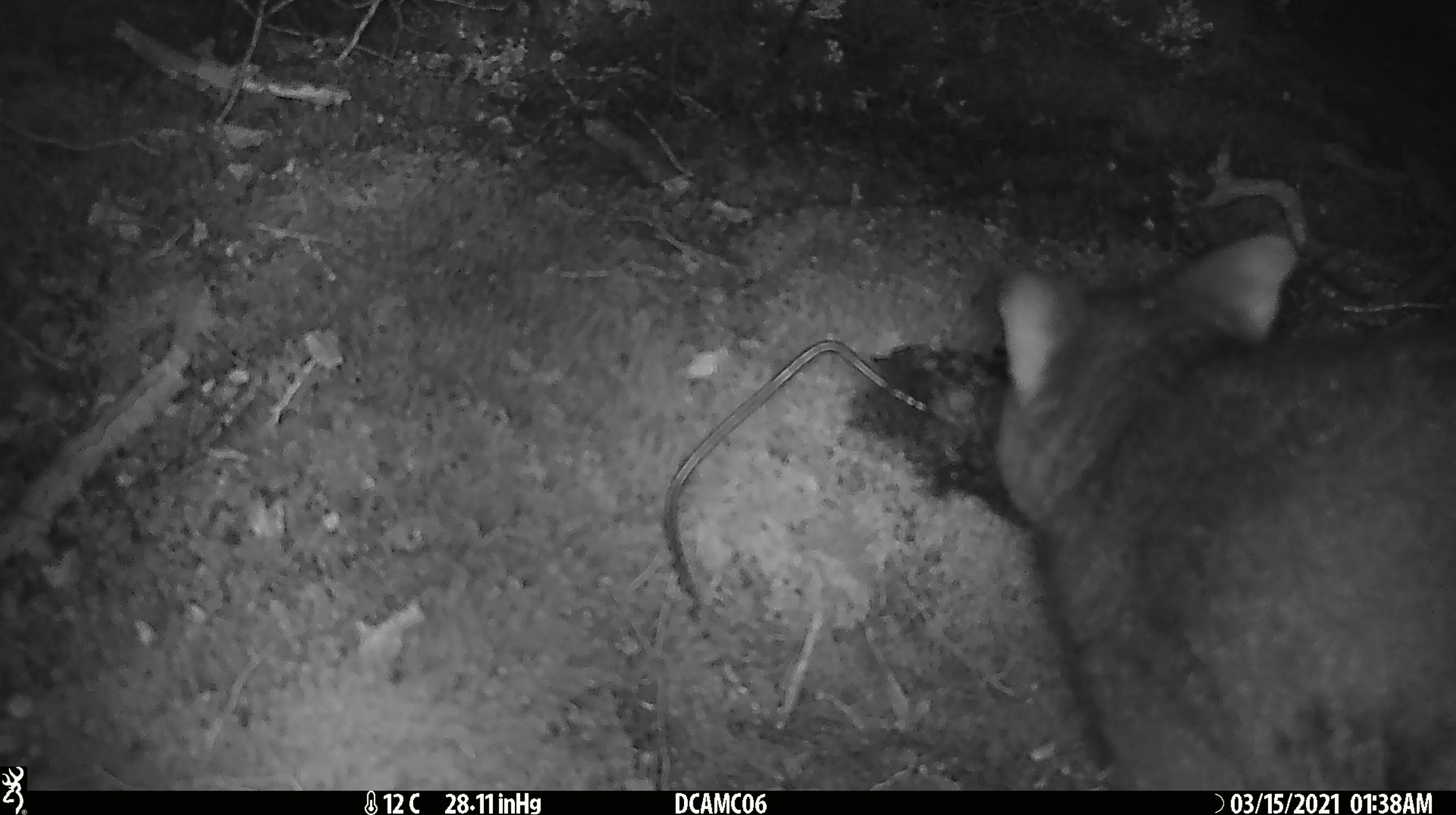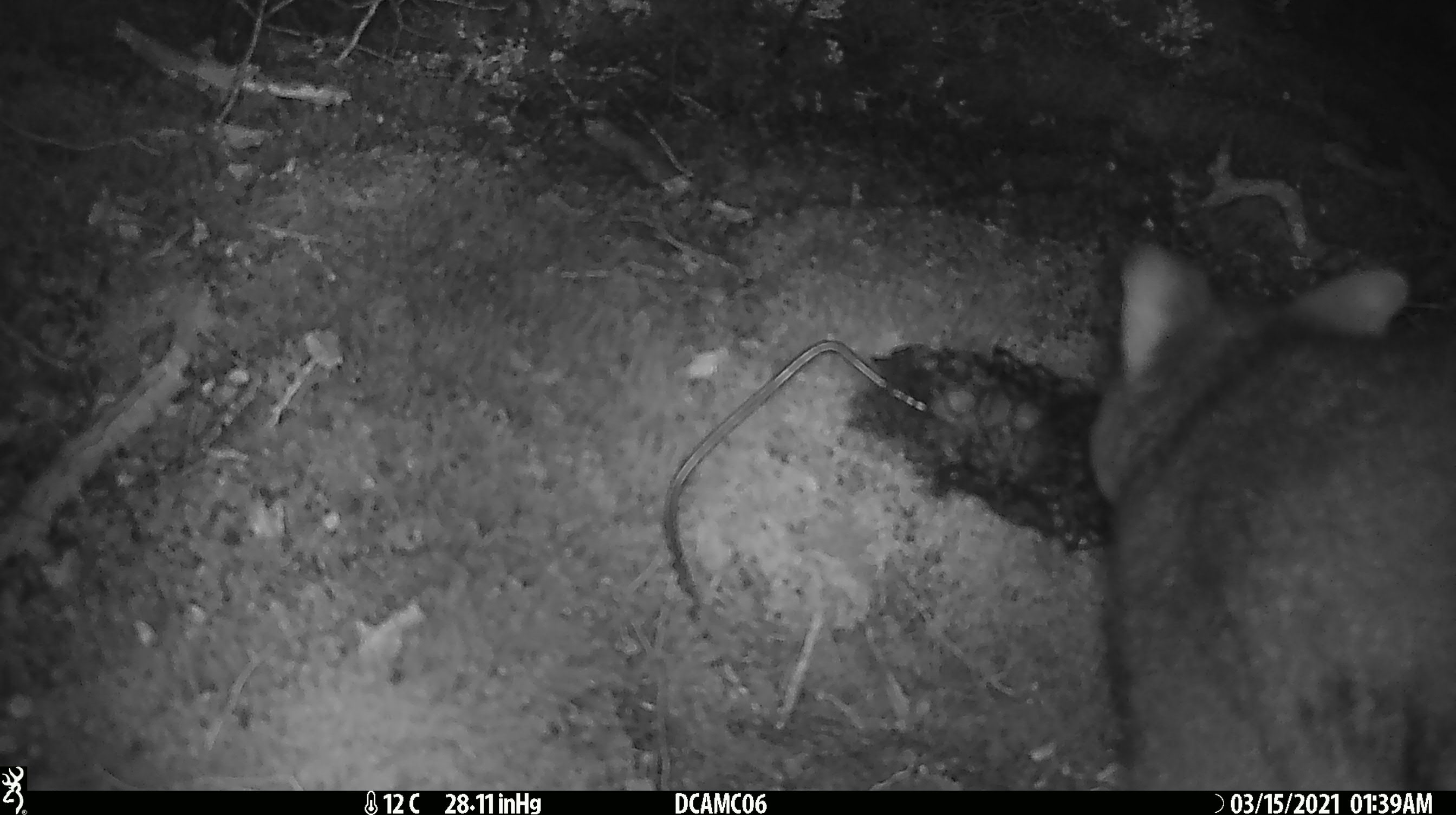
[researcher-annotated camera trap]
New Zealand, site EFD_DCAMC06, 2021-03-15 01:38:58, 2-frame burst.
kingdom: Animalia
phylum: Chordata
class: Mammalia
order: Diprotodontia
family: Phalangeridae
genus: Trichosurus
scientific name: Trichosurus vulpecula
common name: common brushtail possum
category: possum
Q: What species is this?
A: Possum (common brushtail possum) (Trichosurus vulpecula).